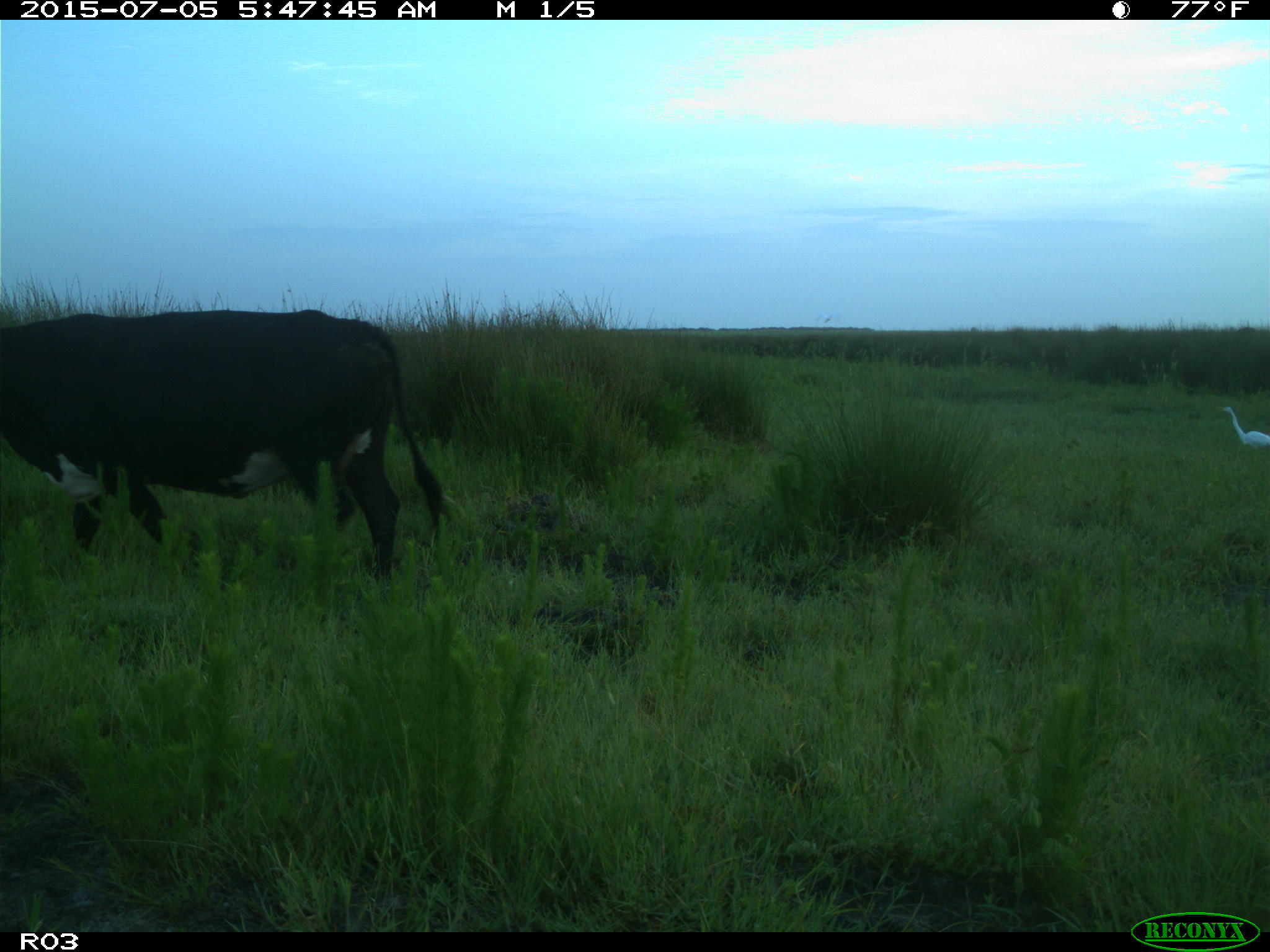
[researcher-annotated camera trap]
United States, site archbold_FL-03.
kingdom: Animalia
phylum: Chordata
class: Mammalia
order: Artiodactyla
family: Bovidae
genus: Bos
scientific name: Bos taurus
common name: domestic cow